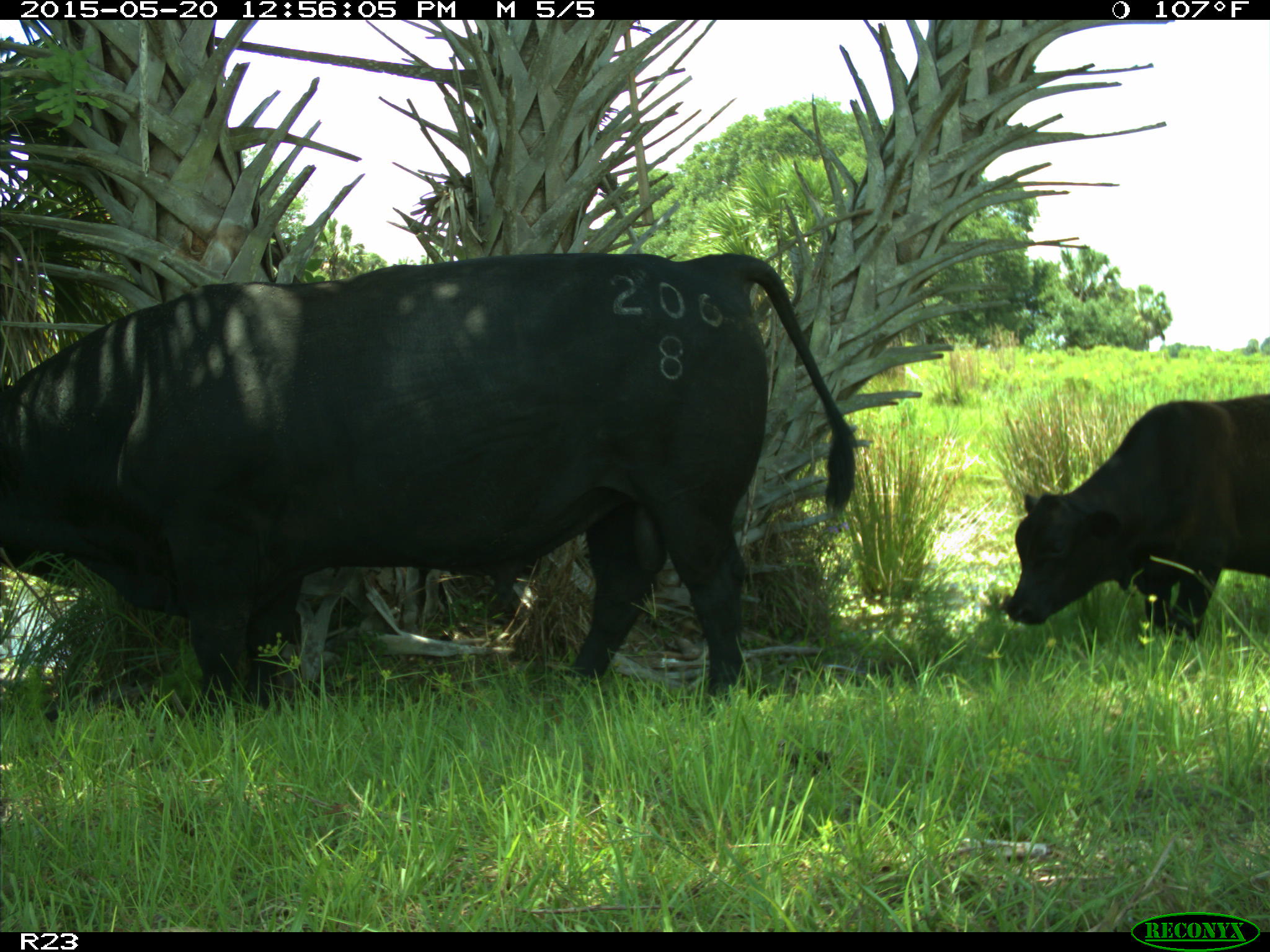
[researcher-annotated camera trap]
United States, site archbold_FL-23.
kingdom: Animalia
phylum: Chordata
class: Mammalia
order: Artiodactyla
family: Bovidae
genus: Bos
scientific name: Bos taurus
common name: domestic cow